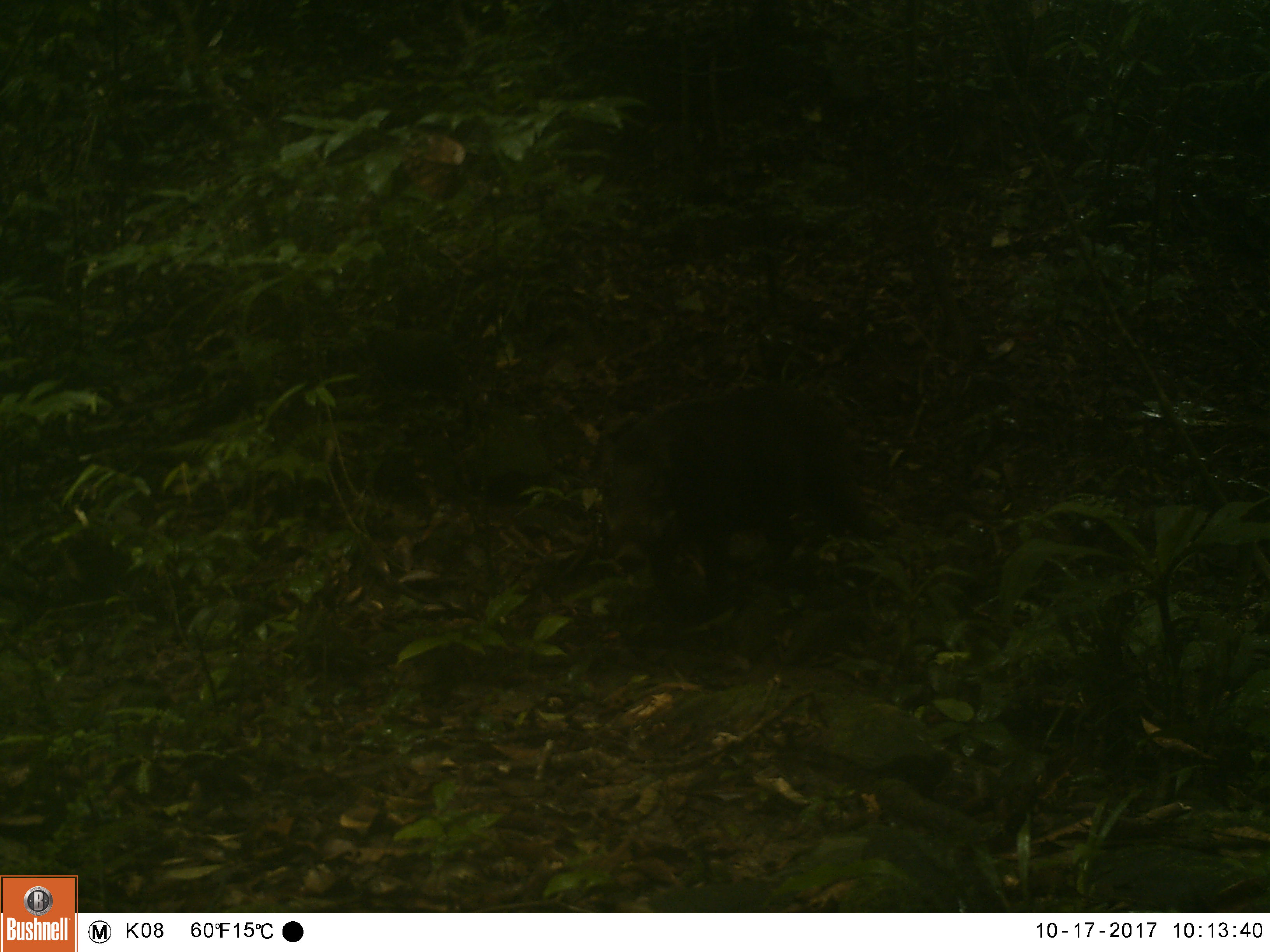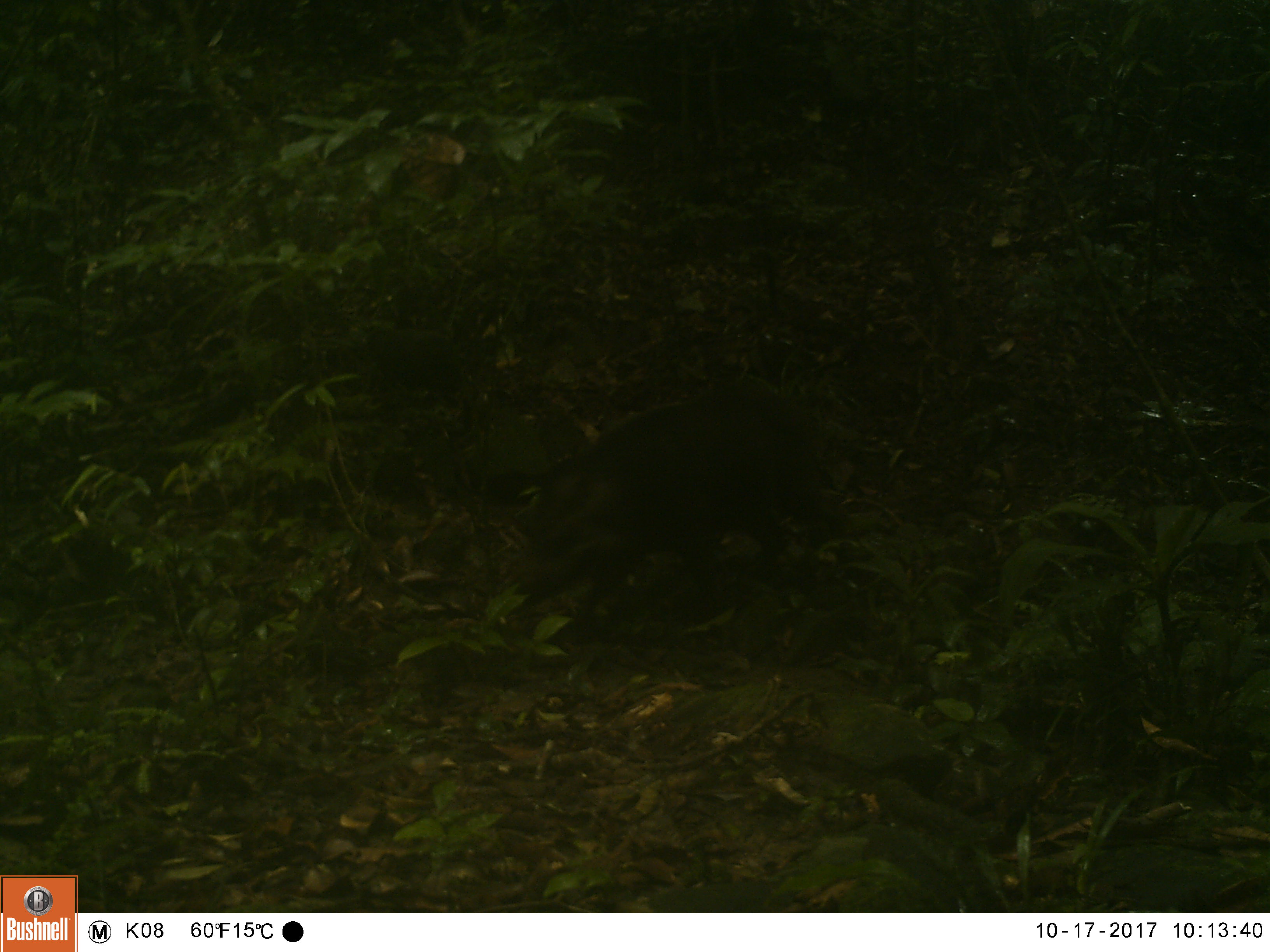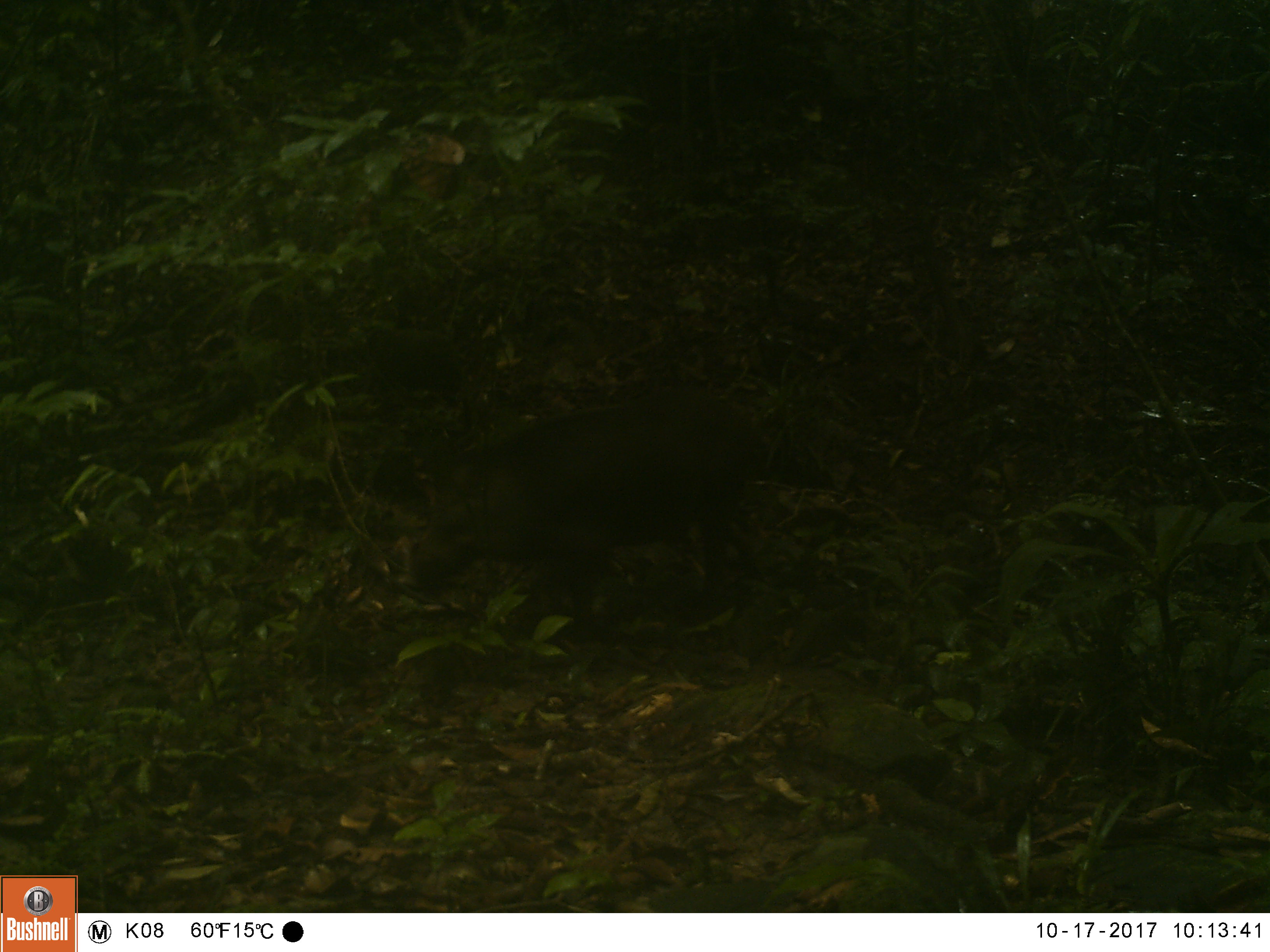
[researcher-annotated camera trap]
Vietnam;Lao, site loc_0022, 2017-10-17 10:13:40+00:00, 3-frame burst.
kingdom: Animalia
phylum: Chordata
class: Mammalia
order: Artiodactyla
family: Suidae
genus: Sus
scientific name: Sus scrofa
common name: eurasian wild pig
Eurasian wild pig (Sus scrofa). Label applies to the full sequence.